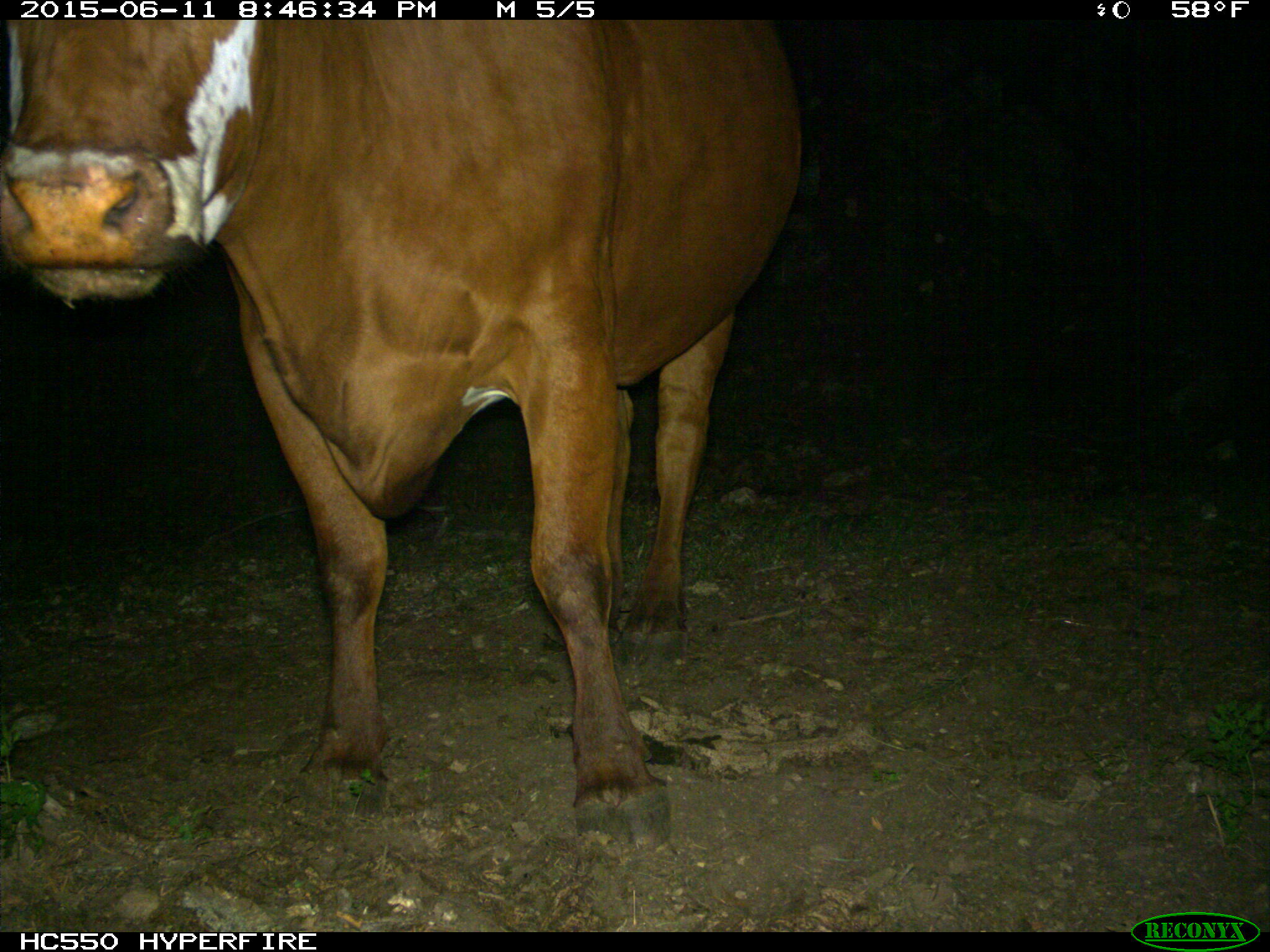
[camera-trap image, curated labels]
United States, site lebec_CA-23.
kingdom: Animalia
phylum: Chordata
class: Mammalia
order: Artiodactyla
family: Bovidae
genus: Bos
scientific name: Bos taurus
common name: domestic cow